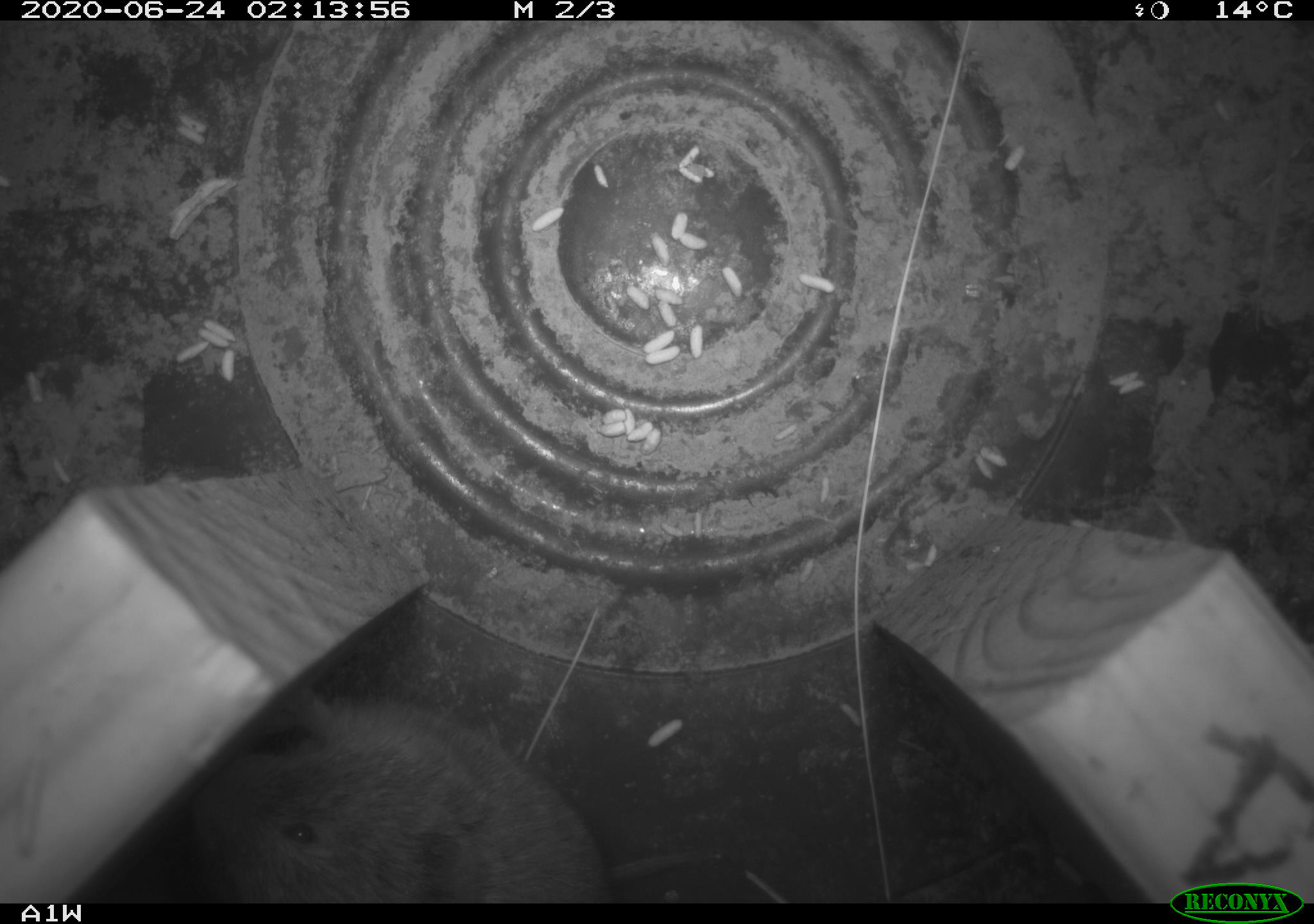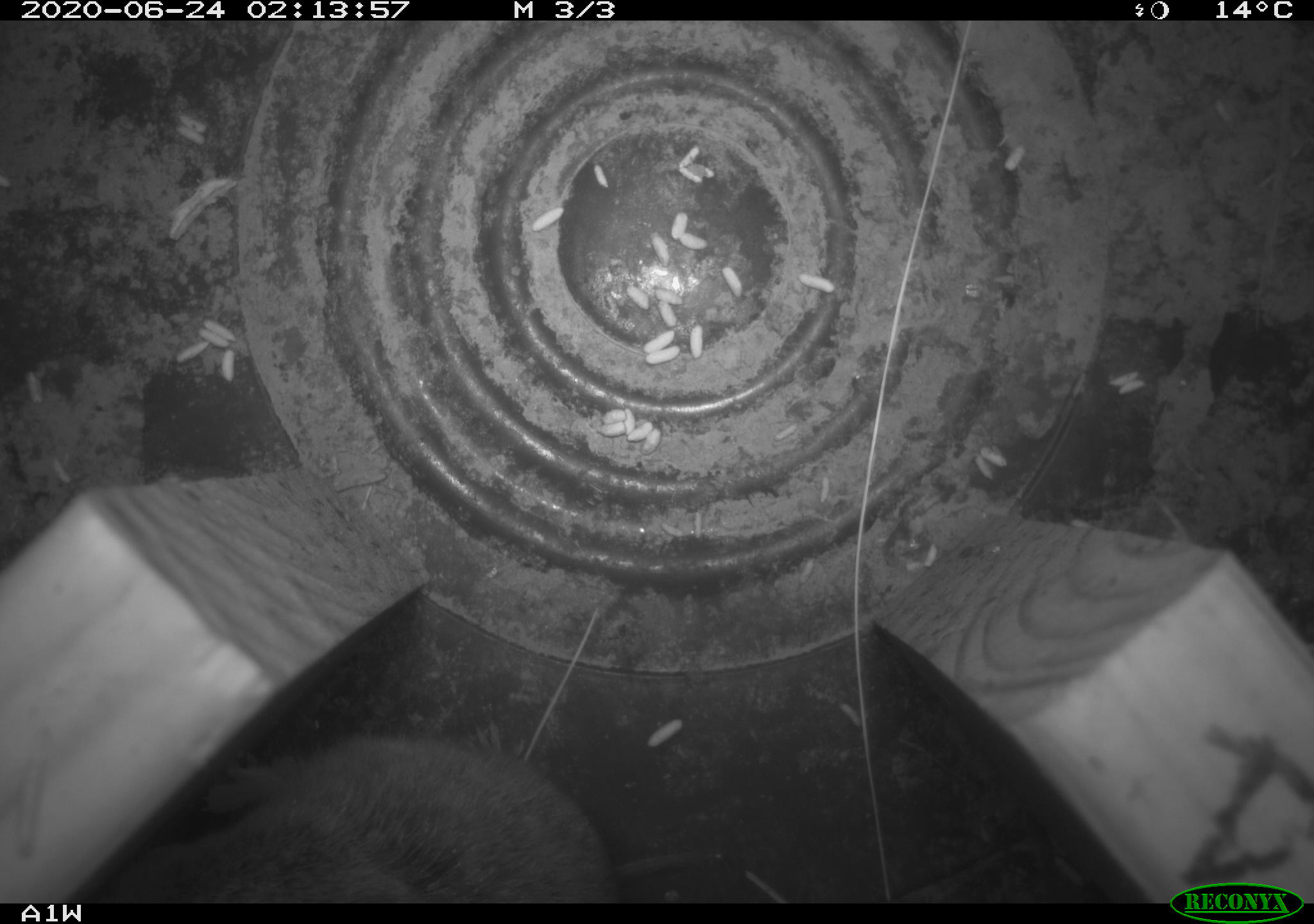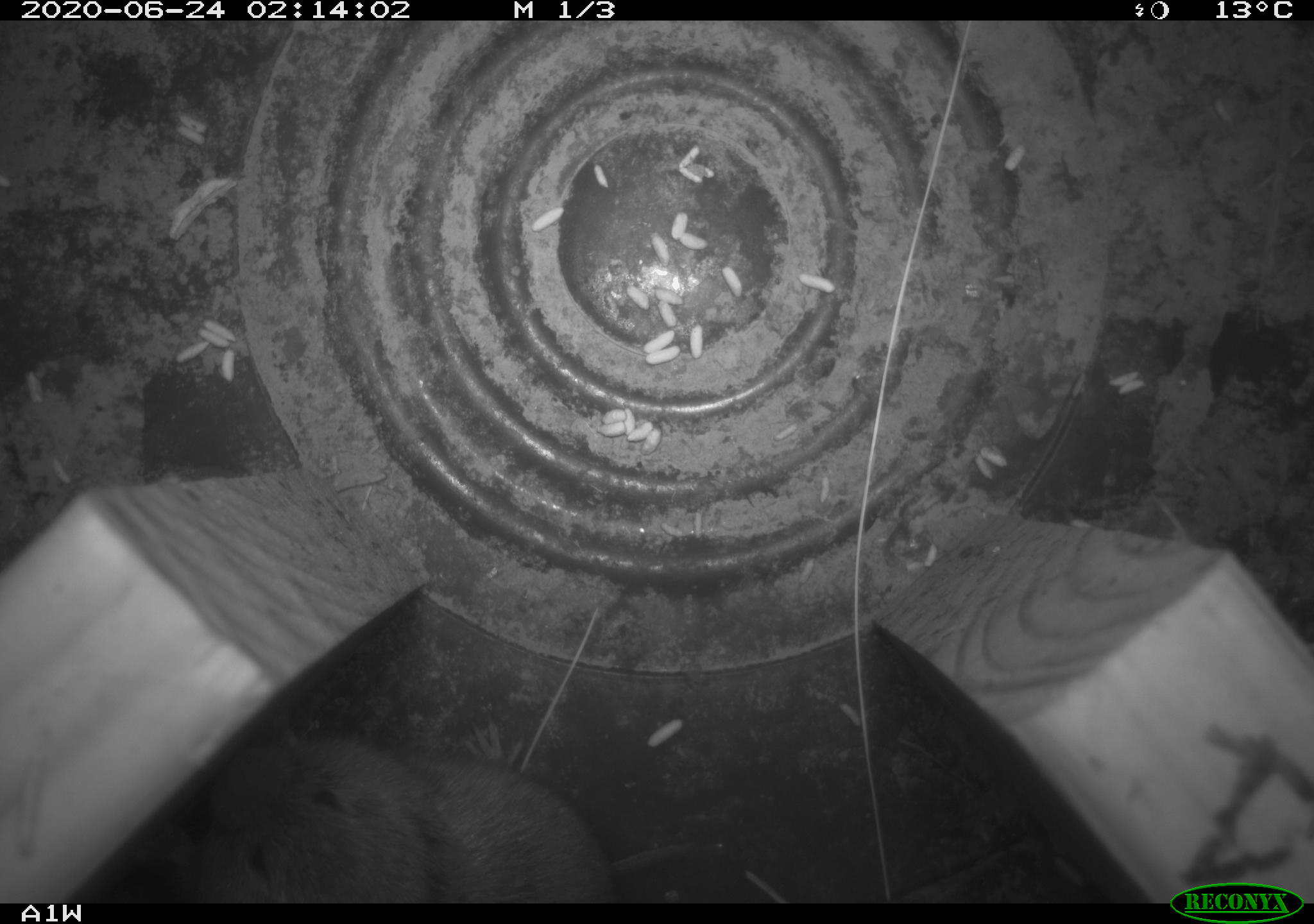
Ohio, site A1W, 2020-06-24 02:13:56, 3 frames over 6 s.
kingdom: Animalia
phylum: Chordata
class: Mammalia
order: Rodentia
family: Cricetidae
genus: Microtus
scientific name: Microtus pennsylvanicus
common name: meadow vole